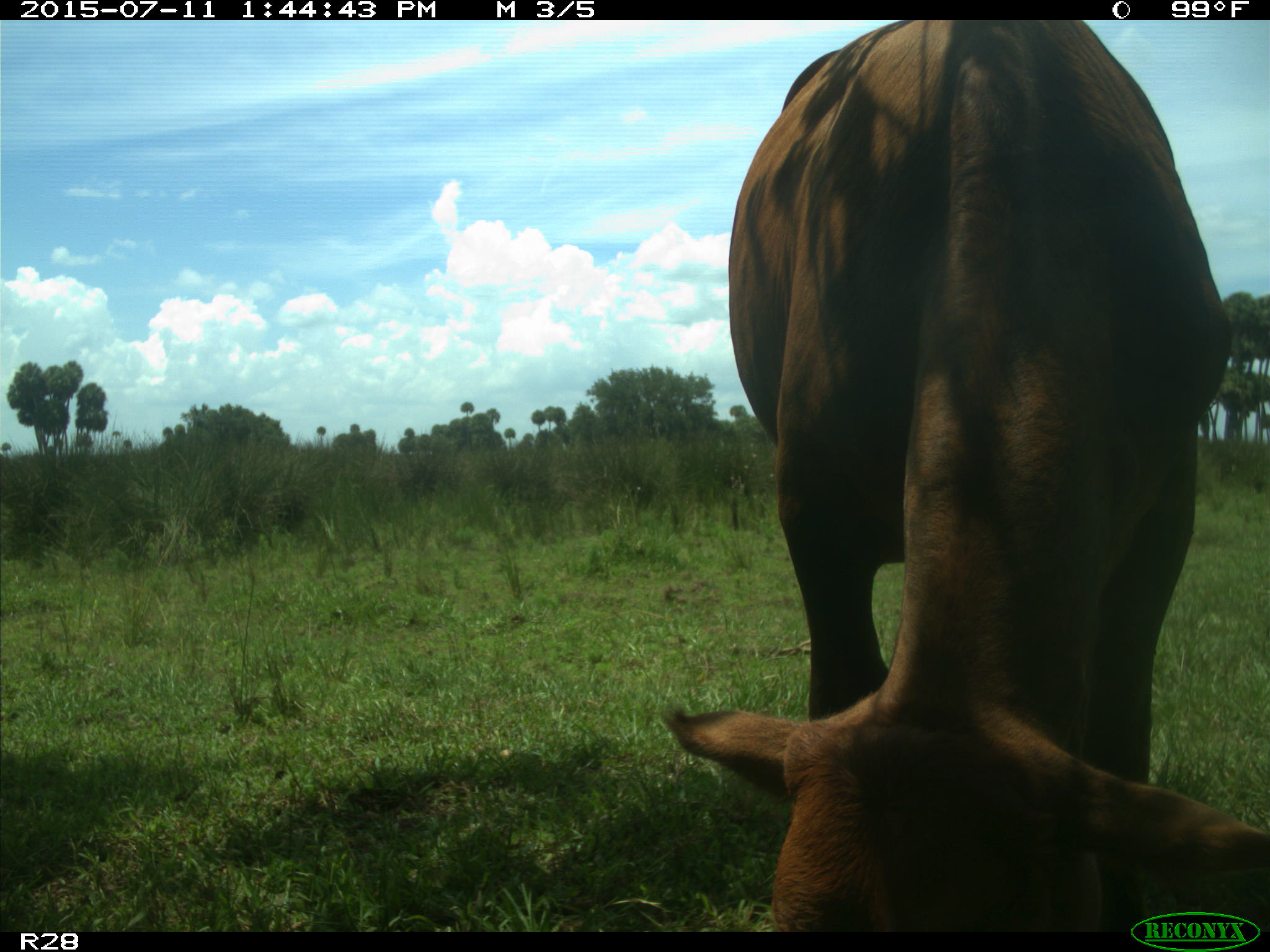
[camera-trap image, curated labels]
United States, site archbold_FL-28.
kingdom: Animalia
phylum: Chordata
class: Mammalia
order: Artiodactyla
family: Bovidae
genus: Bos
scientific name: Bos taurus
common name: domestic cow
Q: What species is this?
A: Bos taurus (domestic cow).